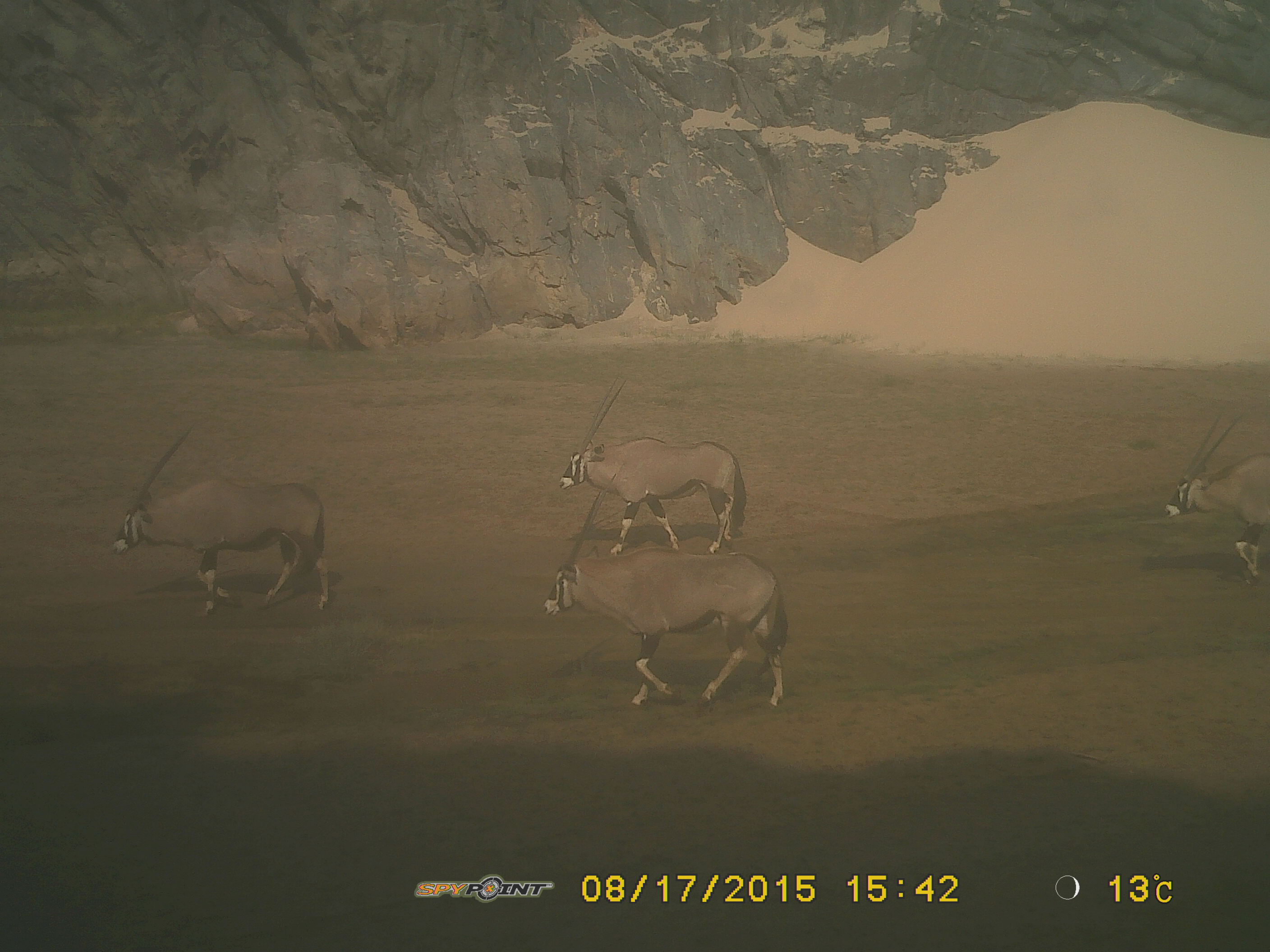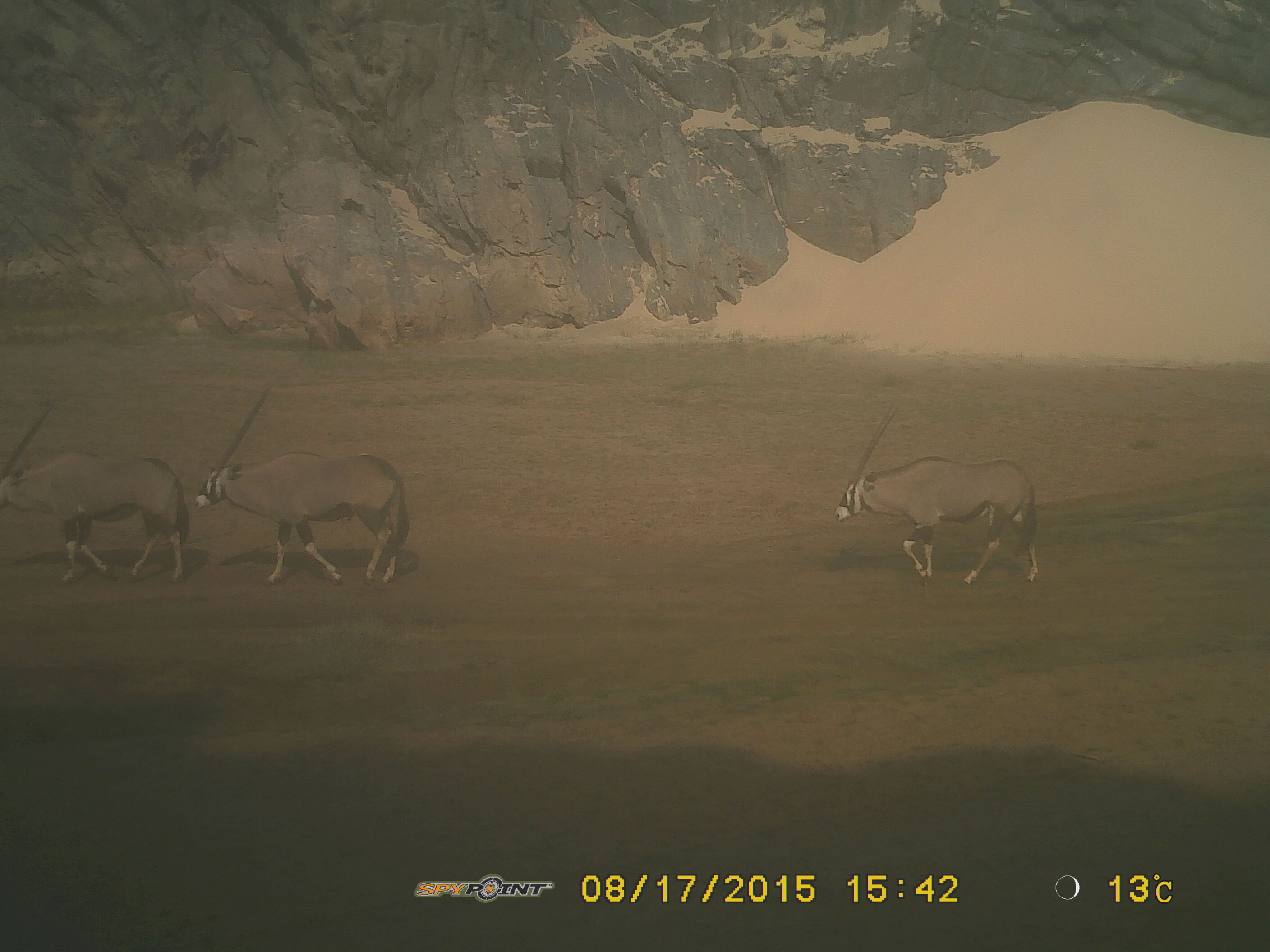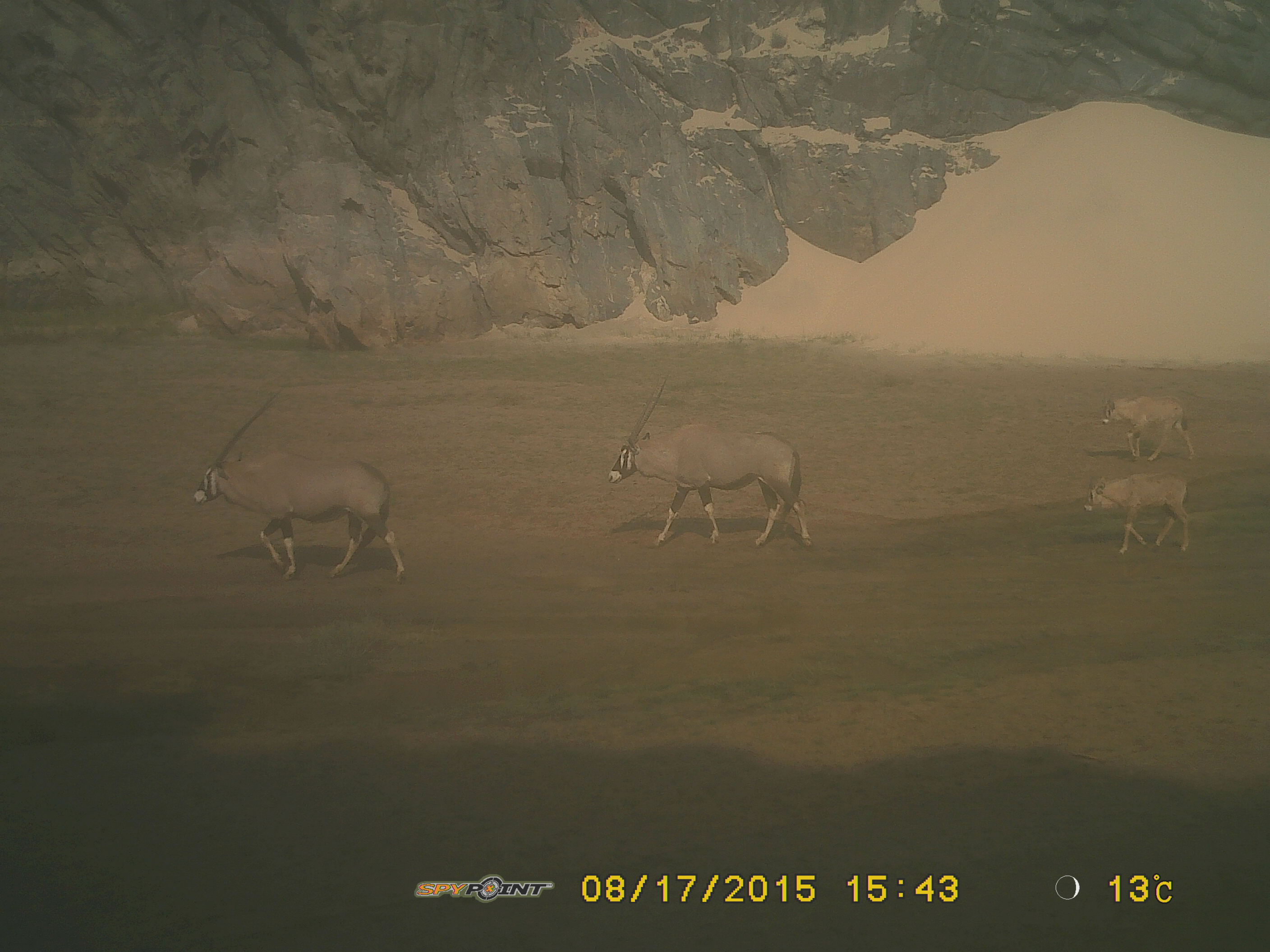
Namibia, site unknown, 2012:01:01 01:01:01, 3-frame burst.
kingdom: Animalia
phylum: Chordata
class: Mammalia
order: Artiodactyla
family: Bovidae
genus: Oryx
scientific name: Oryx gazella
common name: gemsbok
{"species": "Oryx gazella (gemsbok)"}